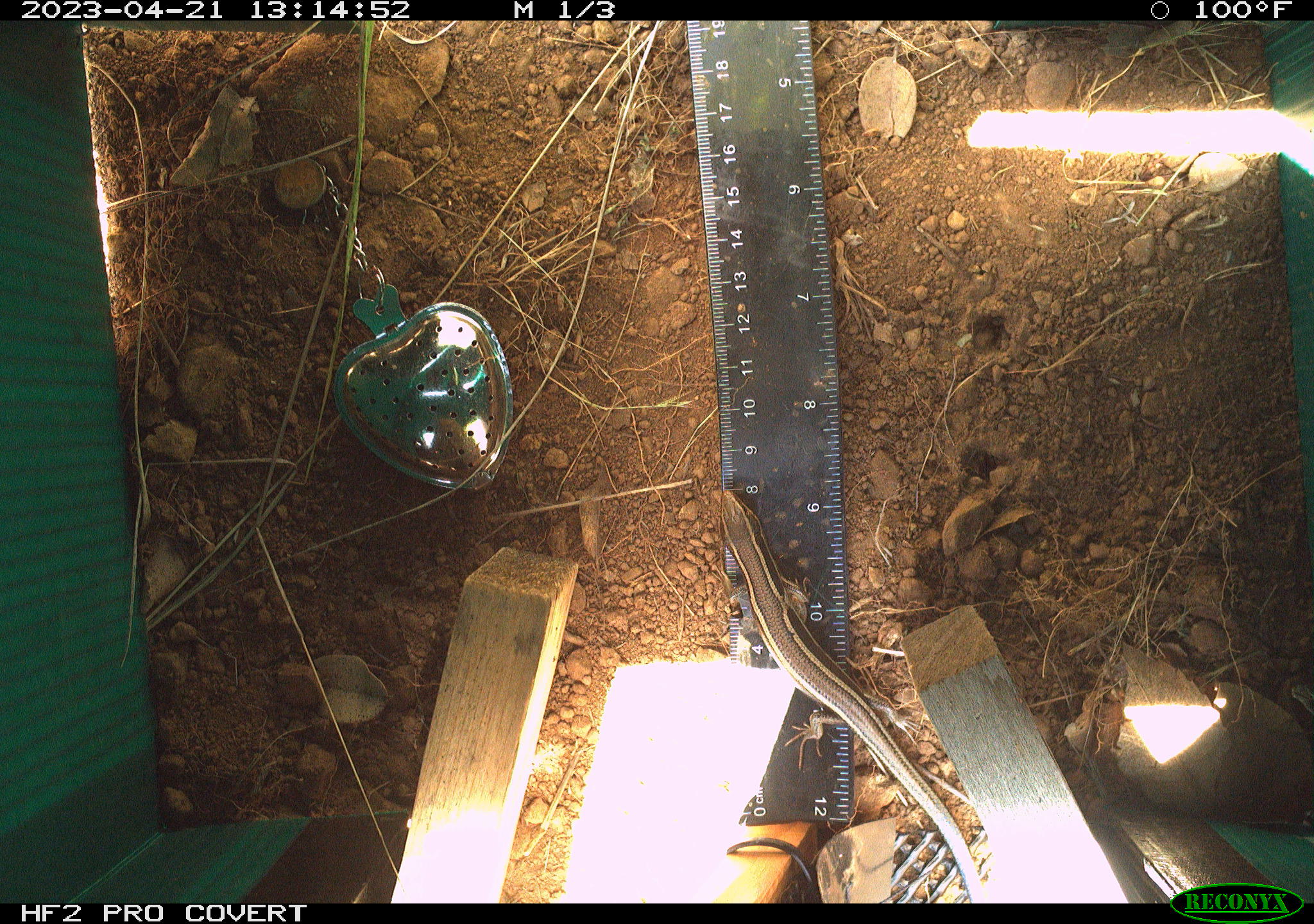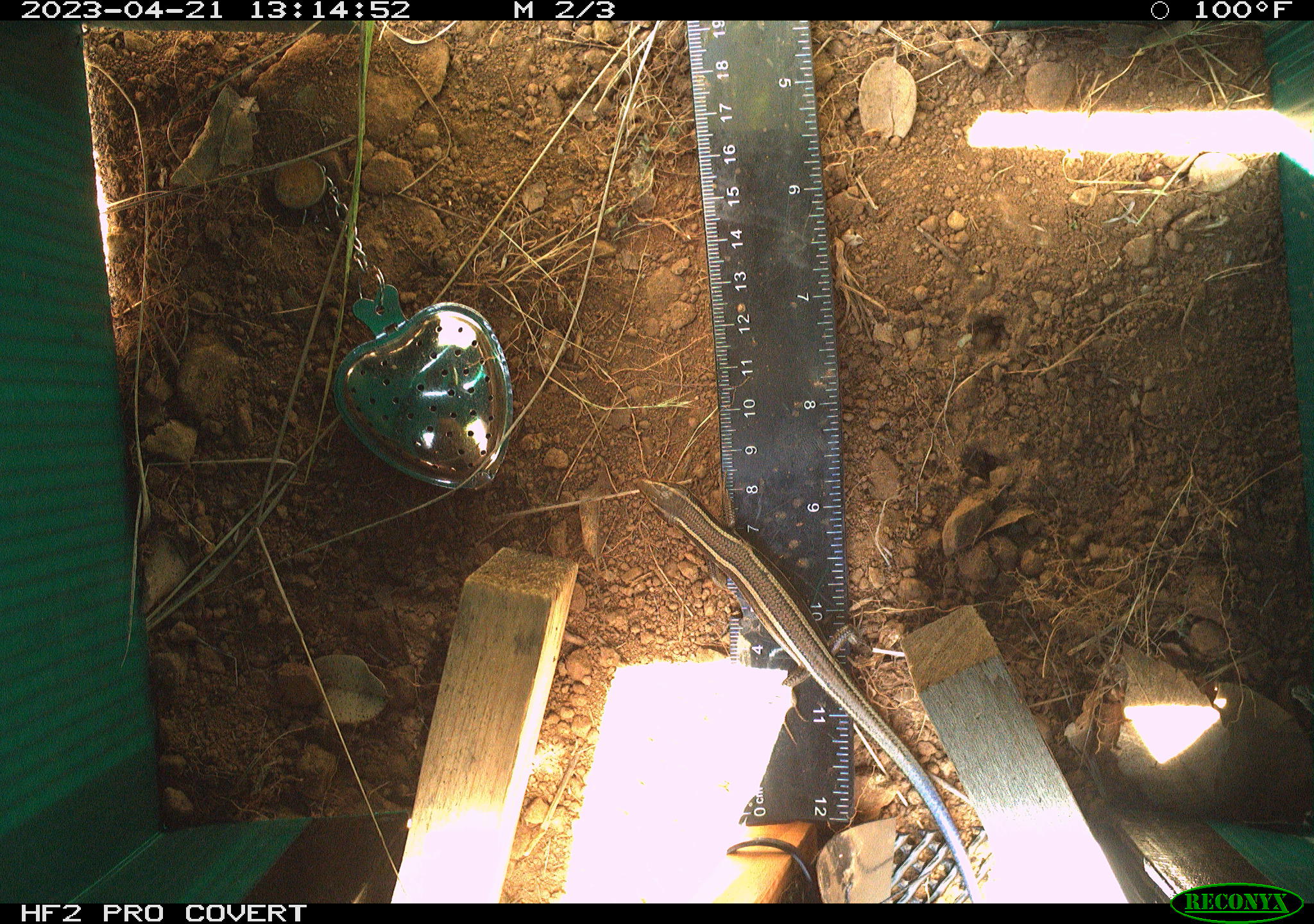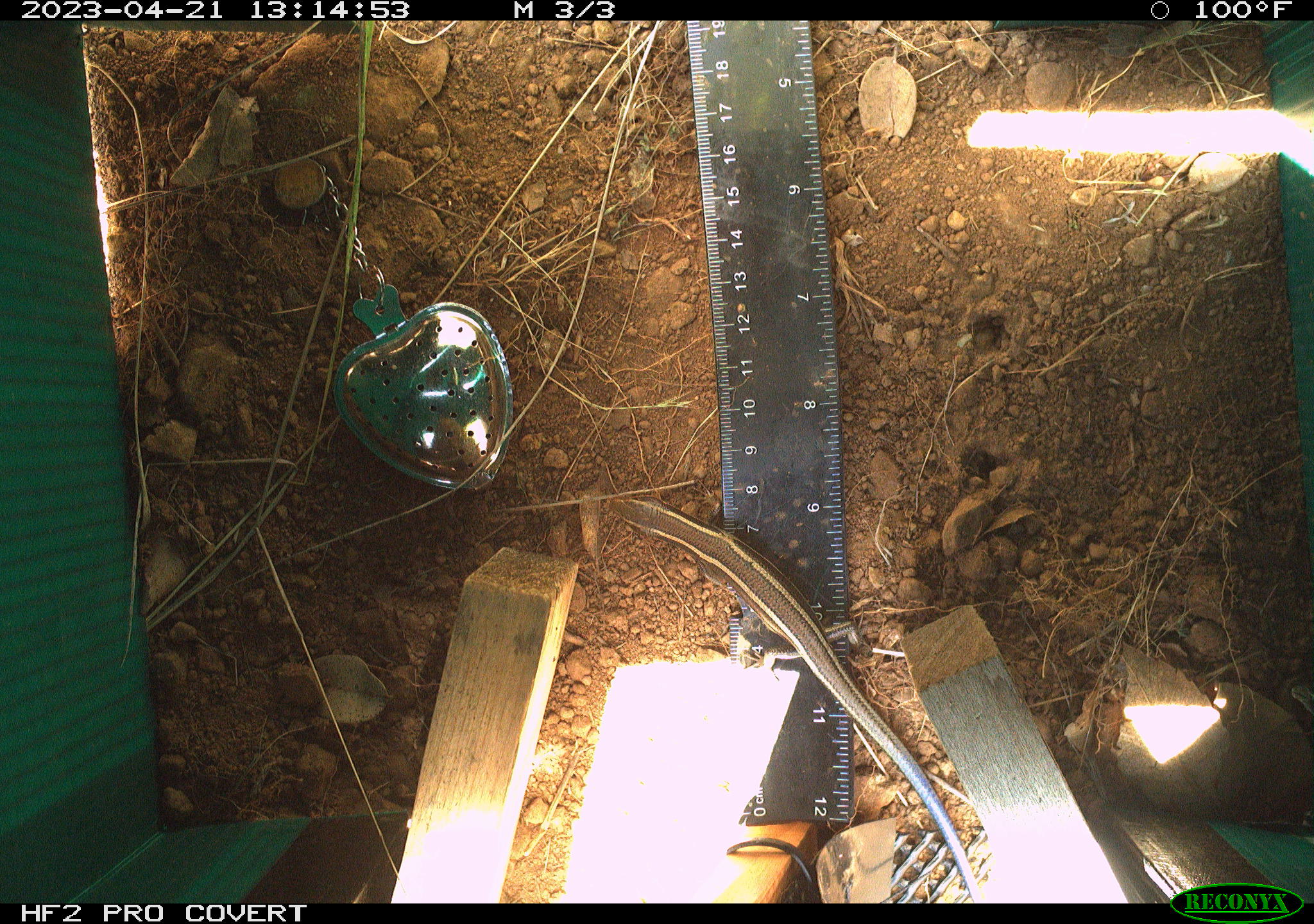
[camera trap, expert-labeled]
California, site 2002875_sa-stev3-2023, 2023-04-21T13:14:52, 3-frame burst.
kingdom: Animalia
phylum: Chordata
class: Reptilia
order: Squamata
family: Scincidae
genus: Plestiodon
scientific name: Plestiodon skiltonianus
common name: western skink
Western skink (Plestiodon skiltonianus).